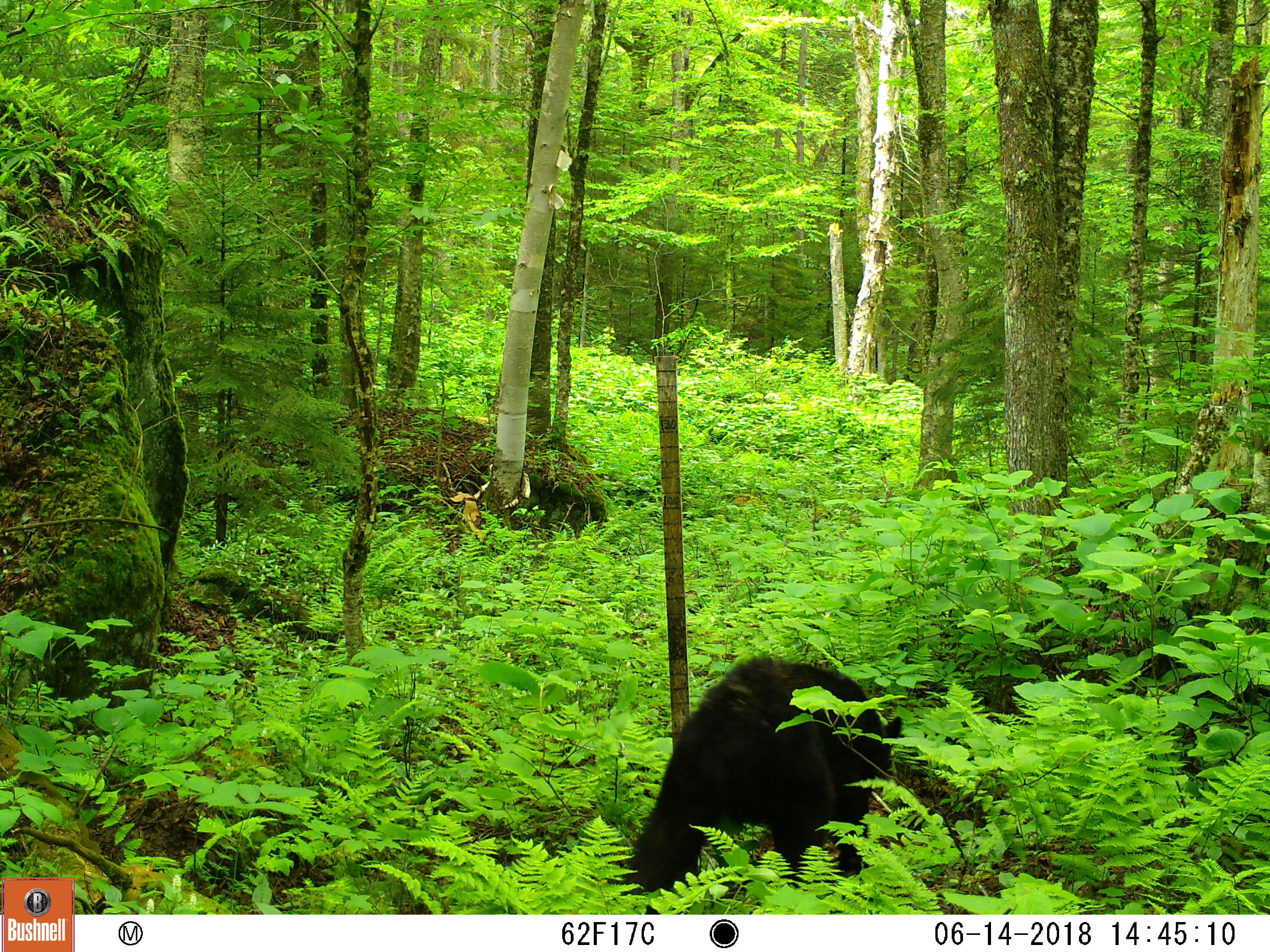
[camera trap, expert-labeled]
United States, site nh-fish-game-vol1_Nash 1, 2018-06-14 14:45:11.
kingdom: Animalia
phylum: Chordata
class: Mammalia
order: Carnivora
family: Ursidae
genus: Ursus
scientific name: Ursus americanus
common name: black bear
Black bear (Ursus americanus).